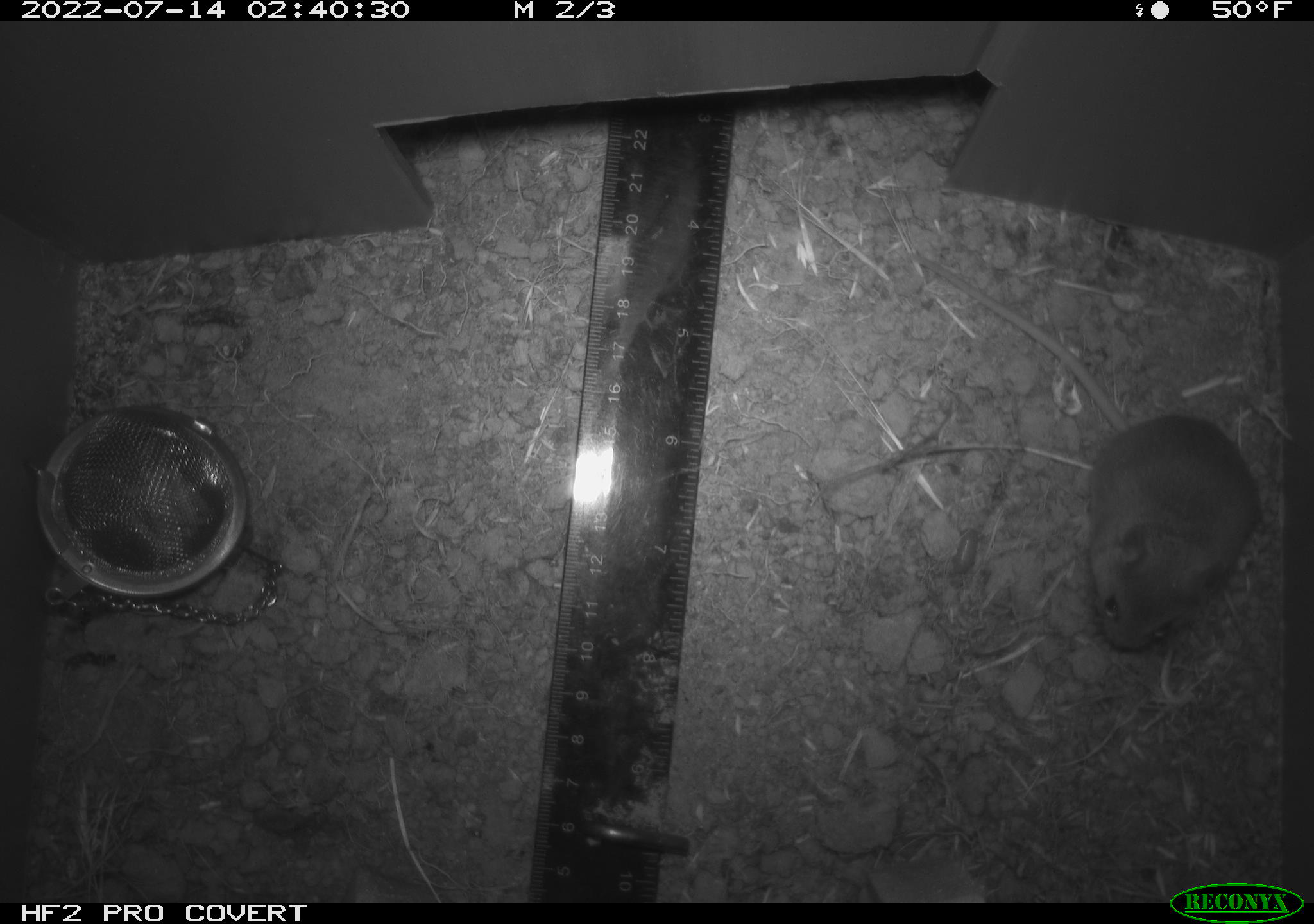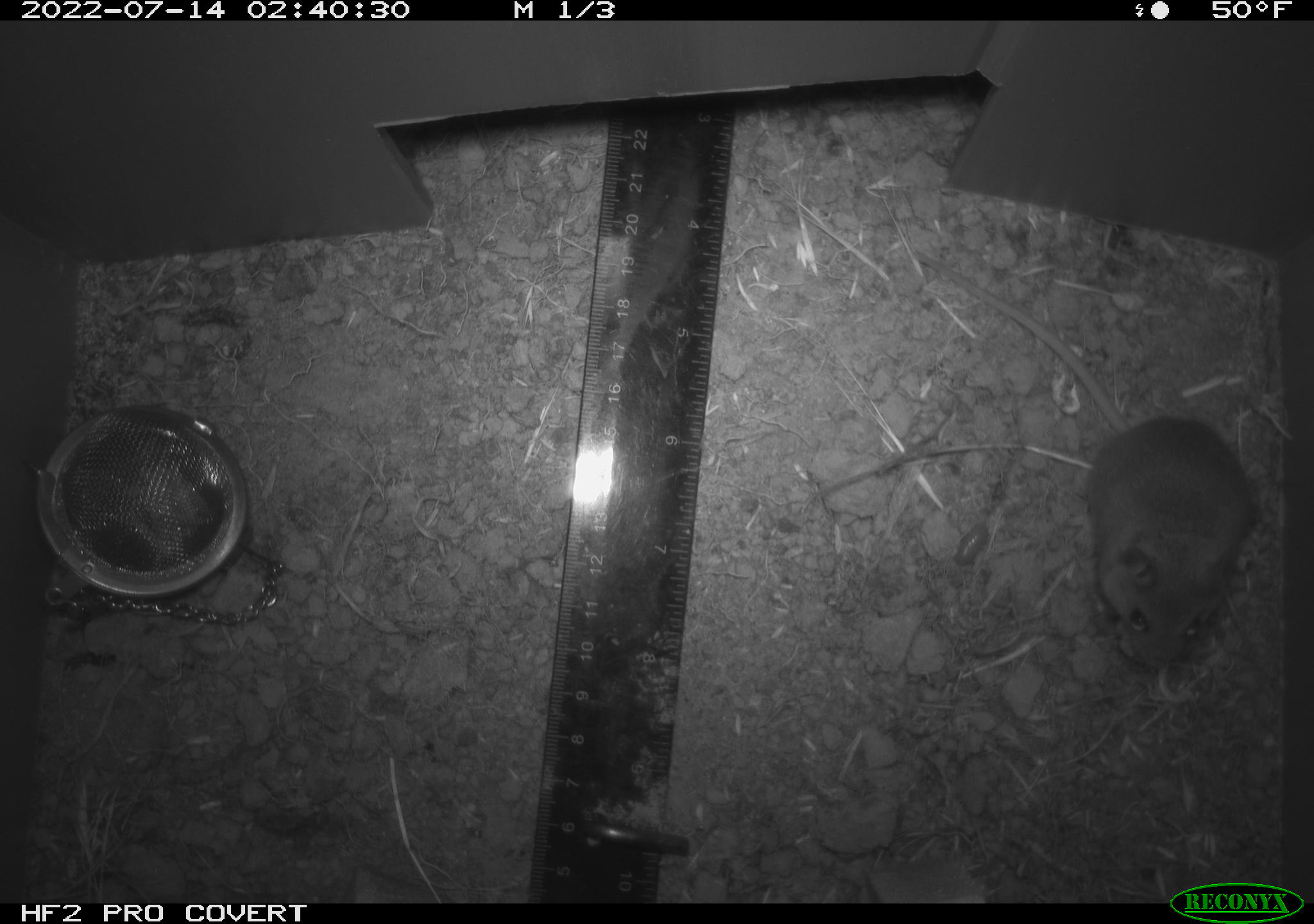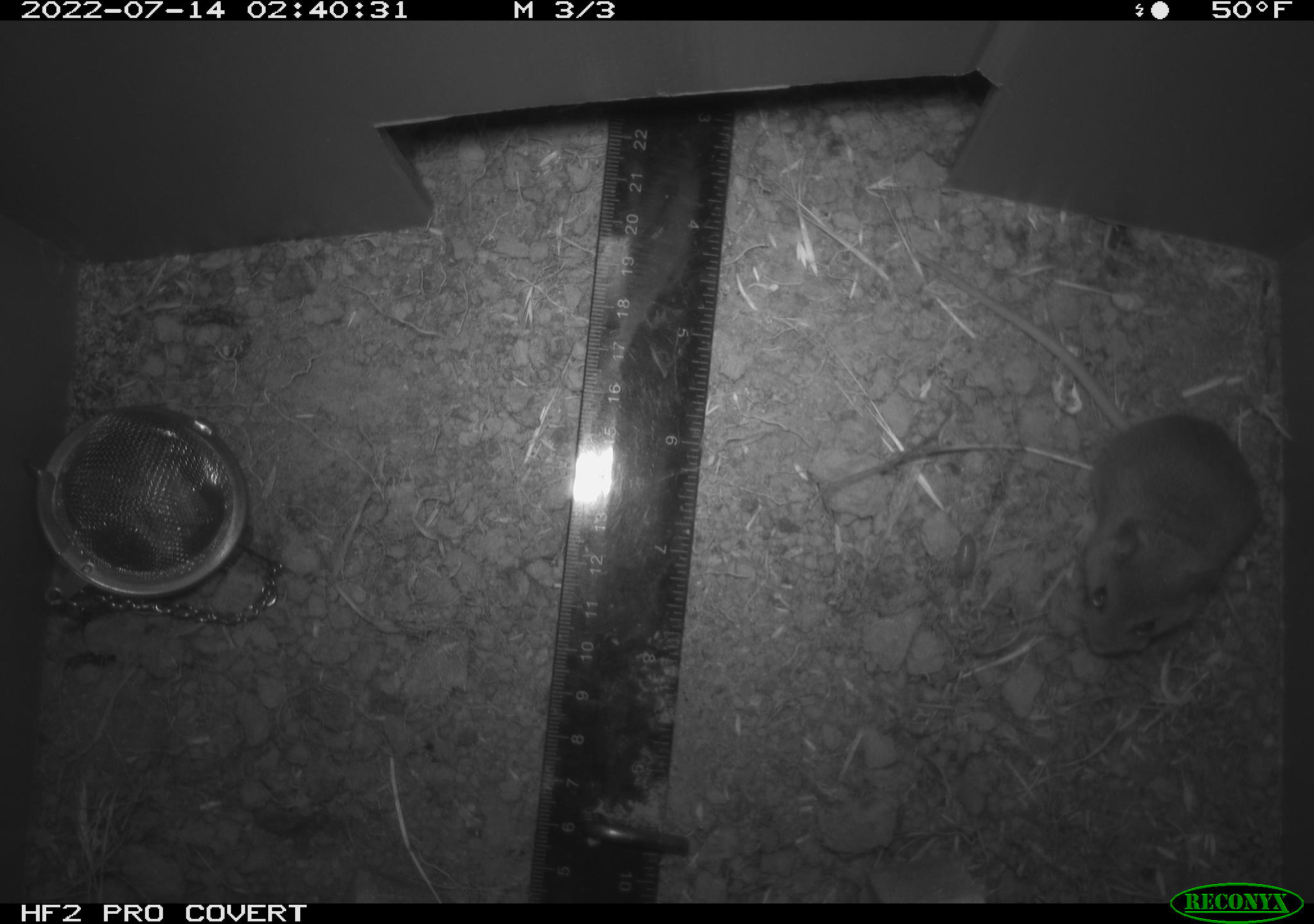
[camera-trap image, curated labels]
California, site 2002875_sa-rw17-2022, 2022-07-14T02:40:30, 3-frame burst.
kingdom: Animalia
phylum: Chordata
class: Mammalia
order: Rodentia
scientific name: Rodentia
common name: mouse species